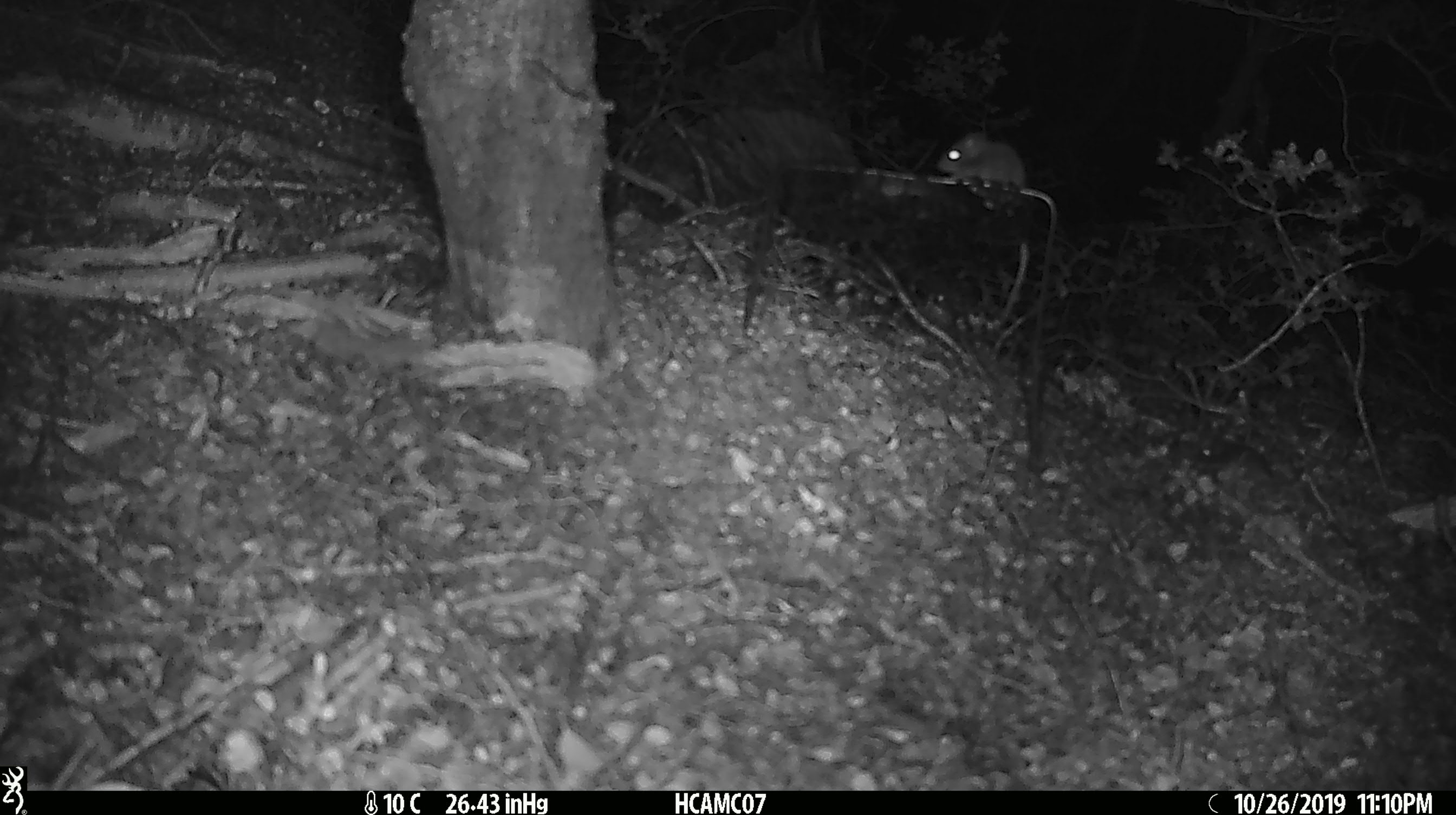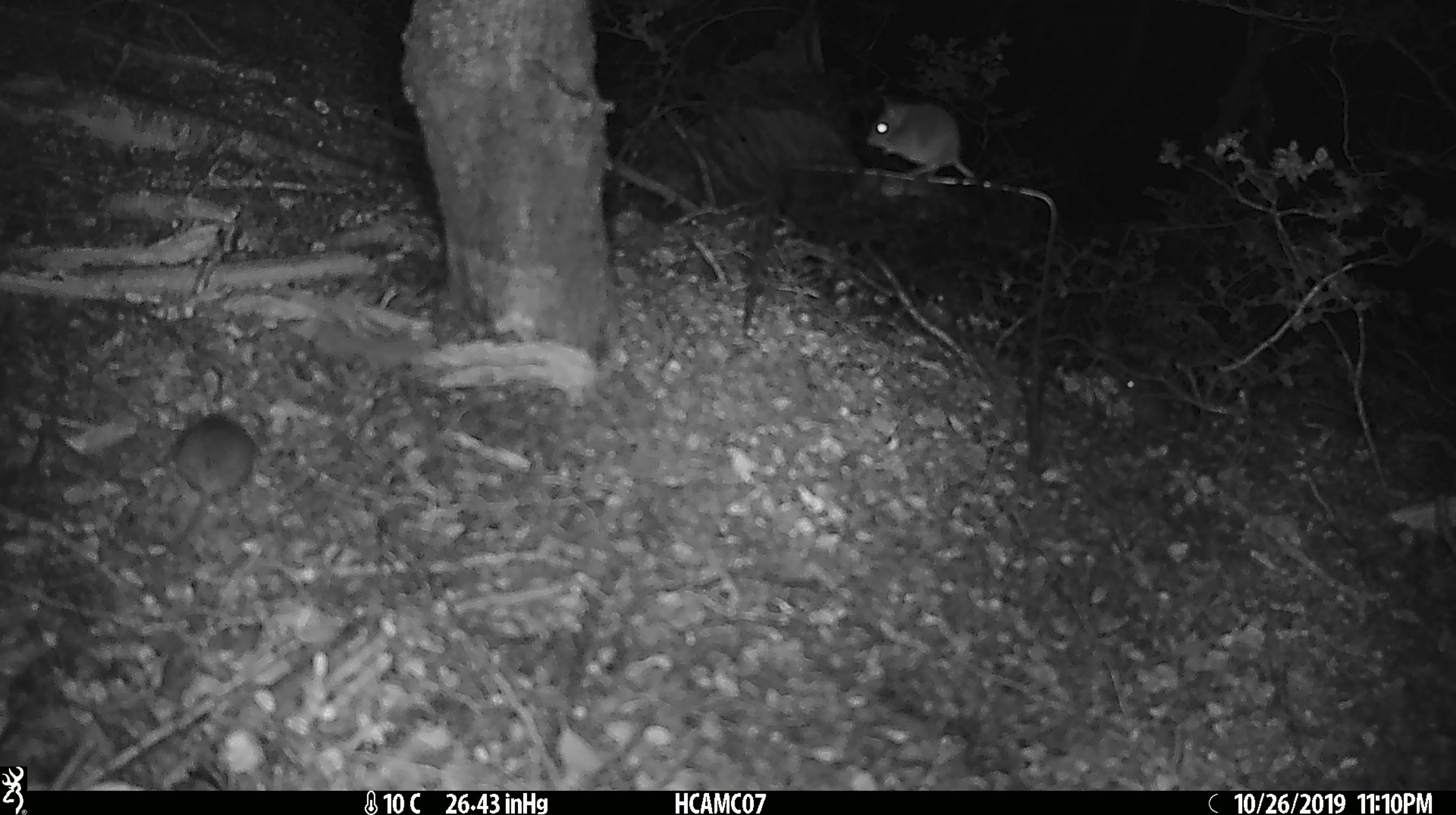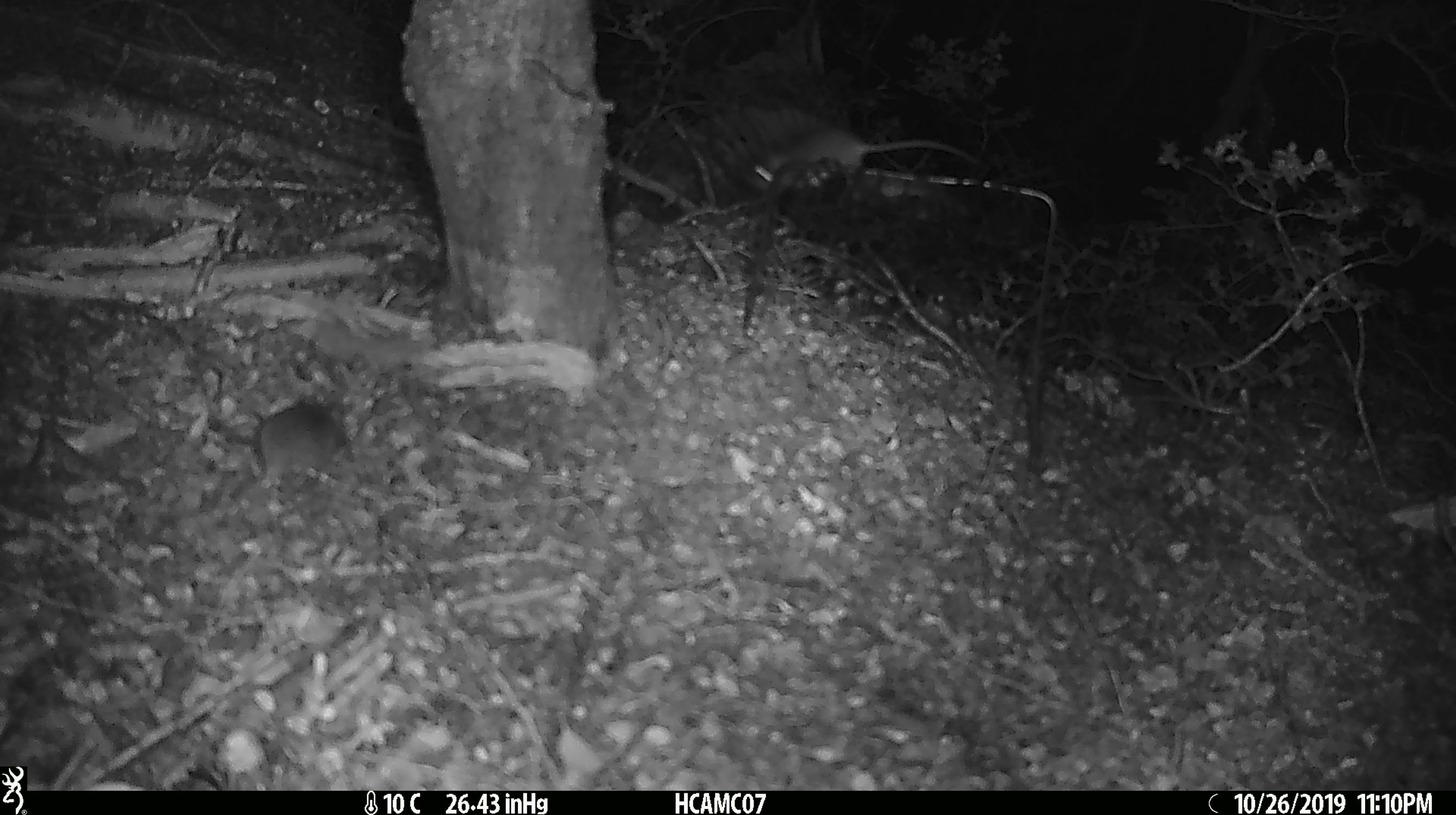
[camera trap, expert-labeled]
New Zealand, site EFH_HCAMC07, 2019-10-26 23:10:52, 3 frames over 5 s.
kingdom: Animalia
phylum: Chordata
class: Mammalia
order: Rodentia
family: Muridae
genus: Mus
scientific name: Mus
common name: mouse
Mouse (Mus).